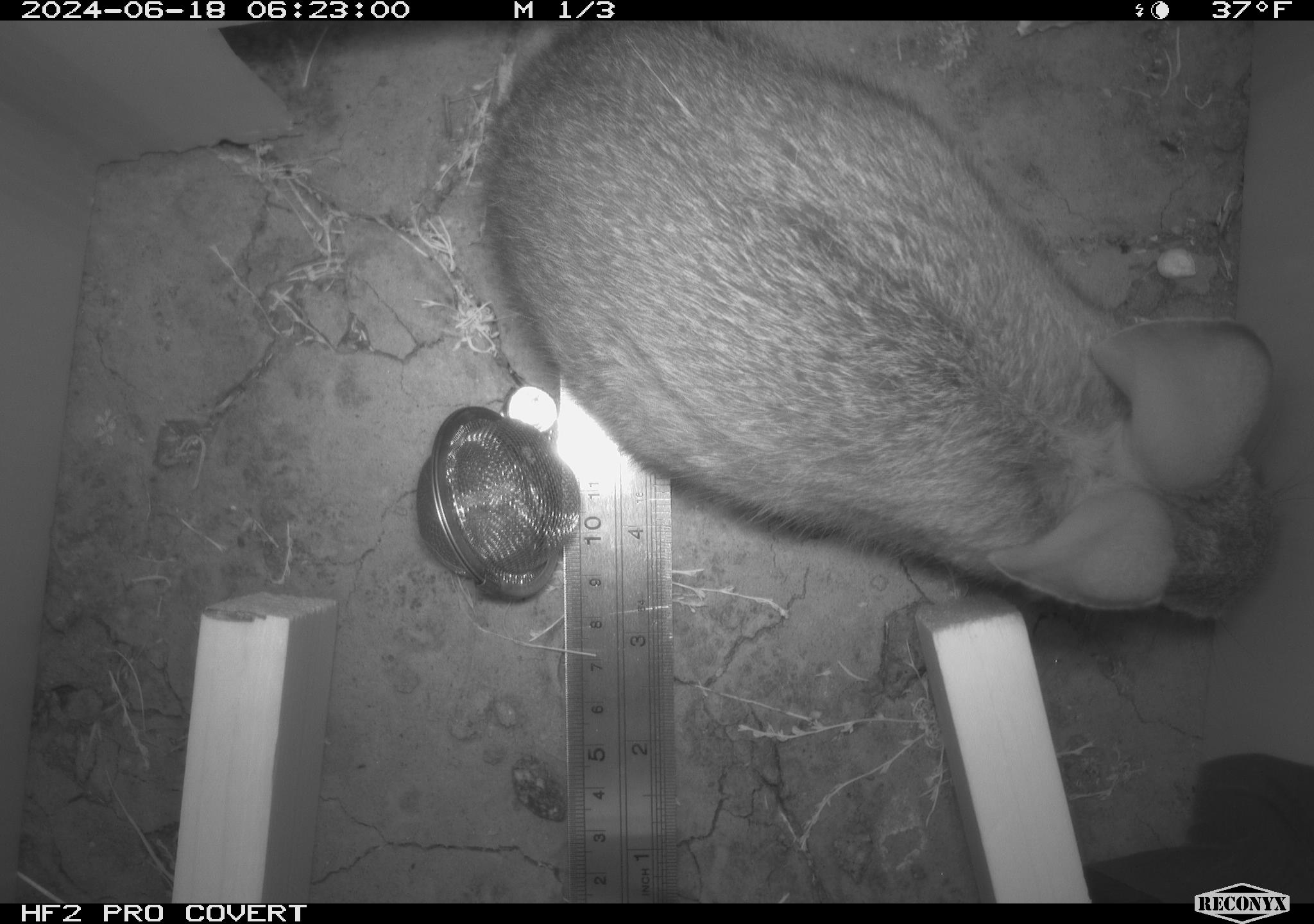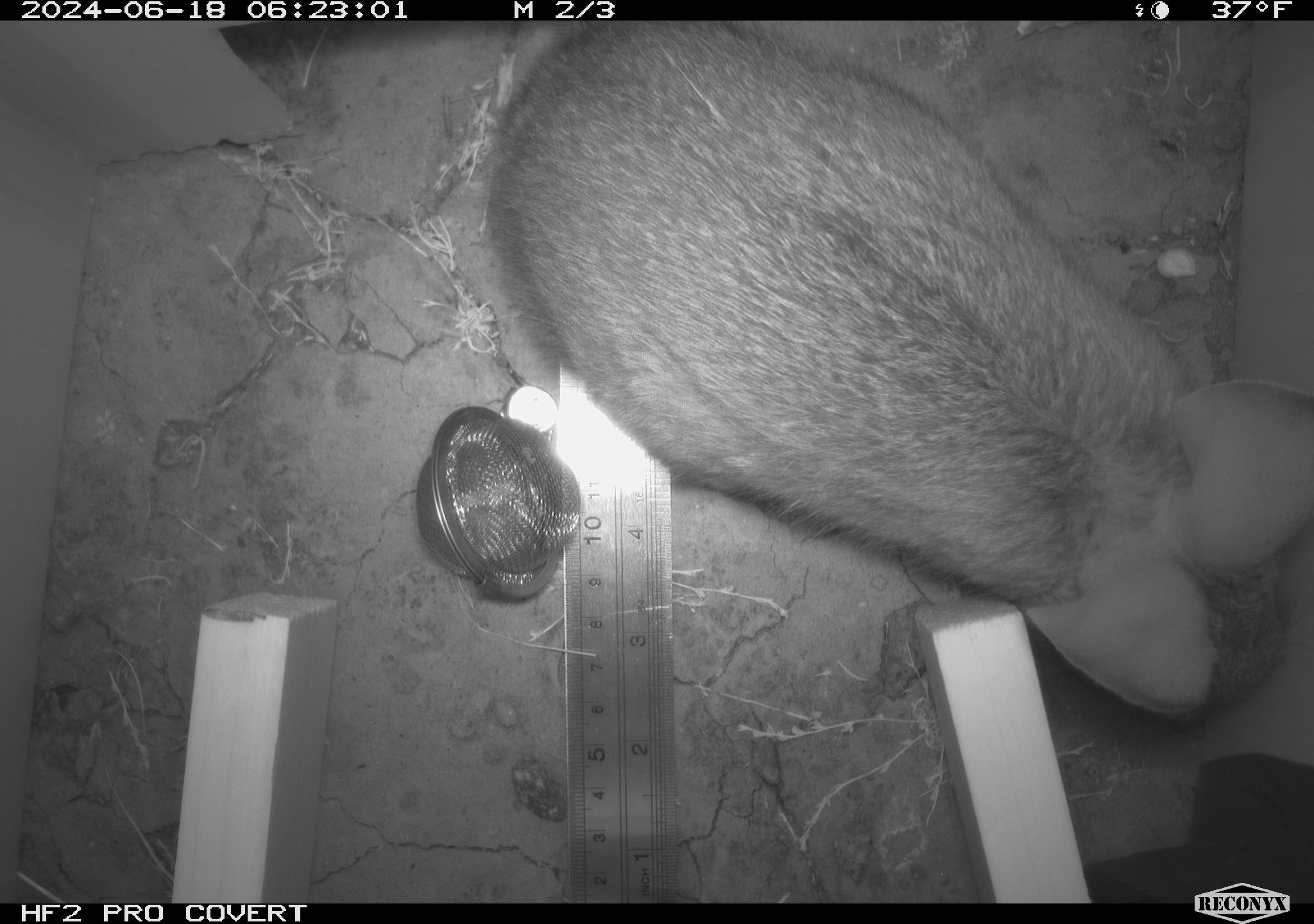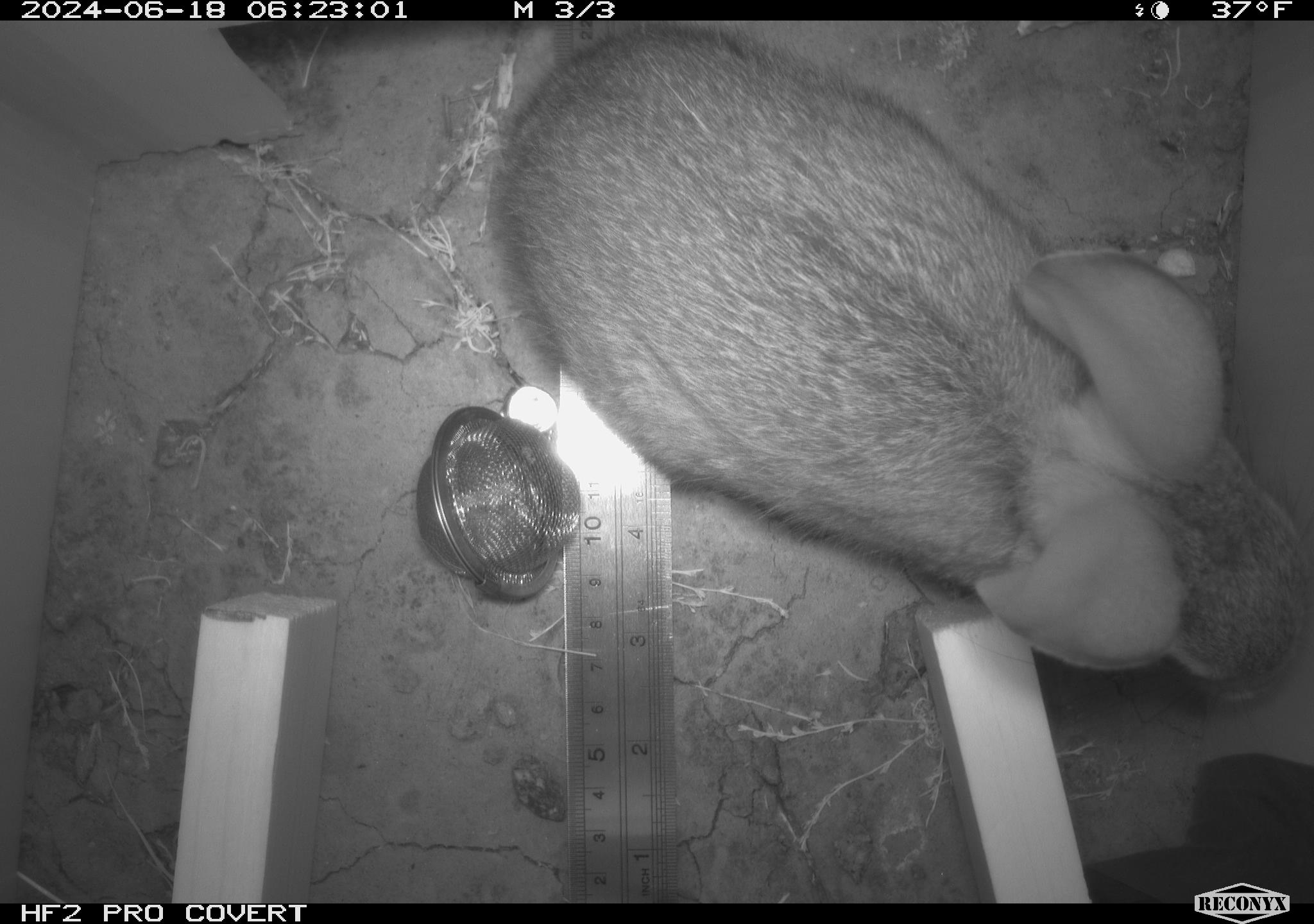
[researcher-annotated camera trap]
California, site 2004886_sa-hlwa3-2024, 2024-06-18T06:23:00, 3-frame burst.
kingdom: Animalia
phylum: Chordata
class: Mammalia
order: Lagomorpha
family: Leporidae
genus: Sylvilagus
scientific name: Sylvilagus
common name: cottontail rabbits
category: sylvilagus species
Sylvilagus species (cottontail rabbits) (Sylvilagus).